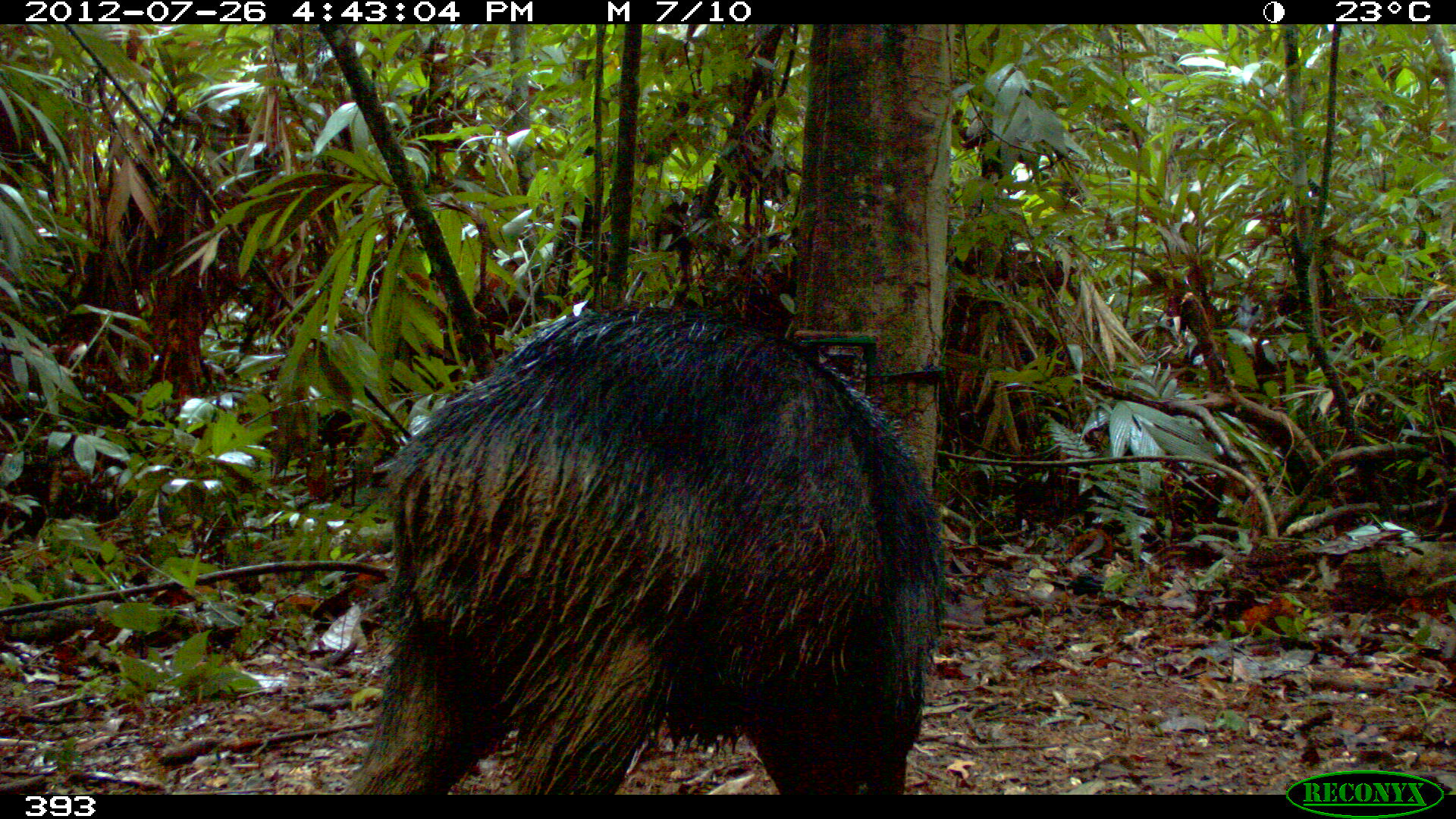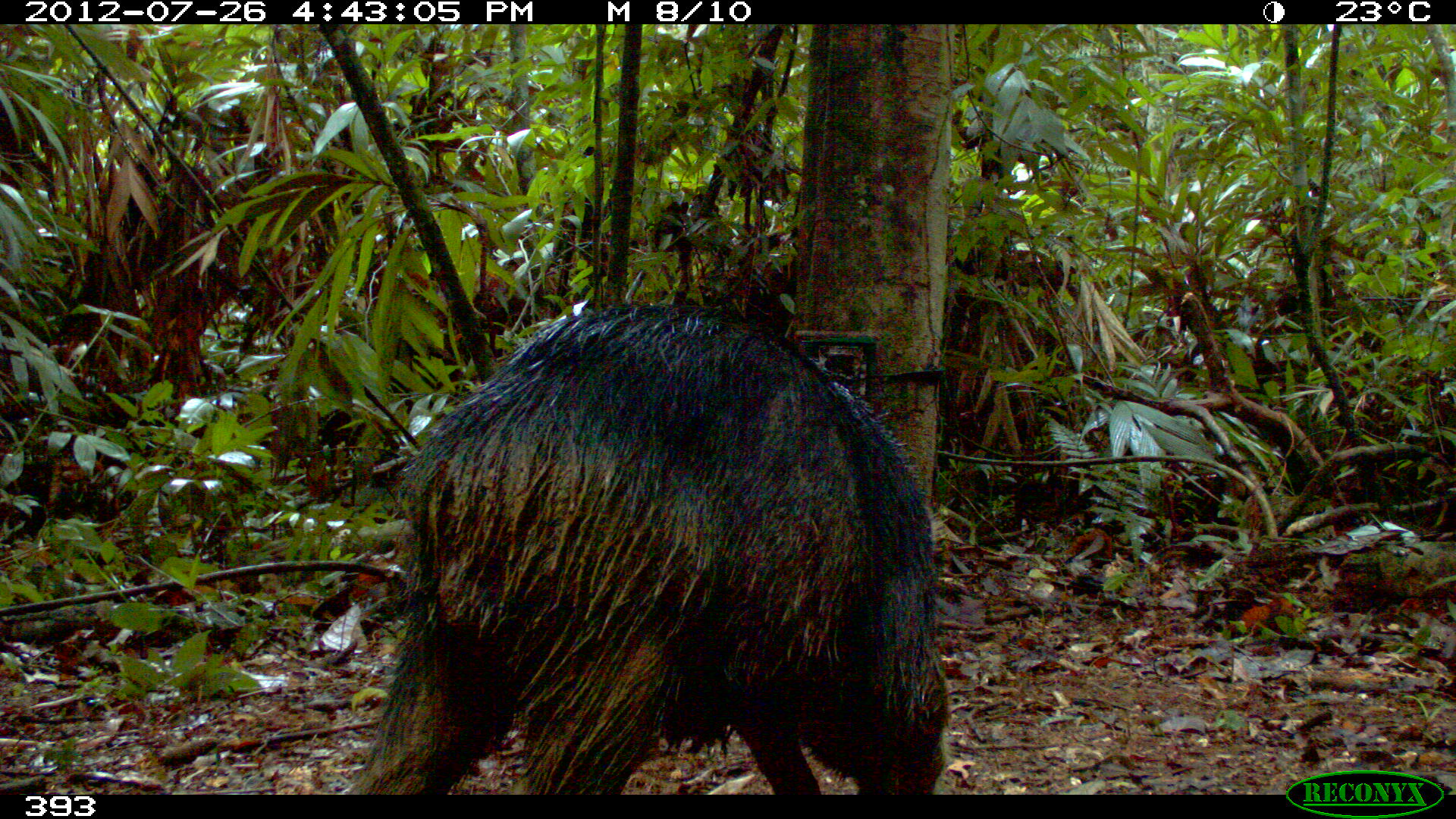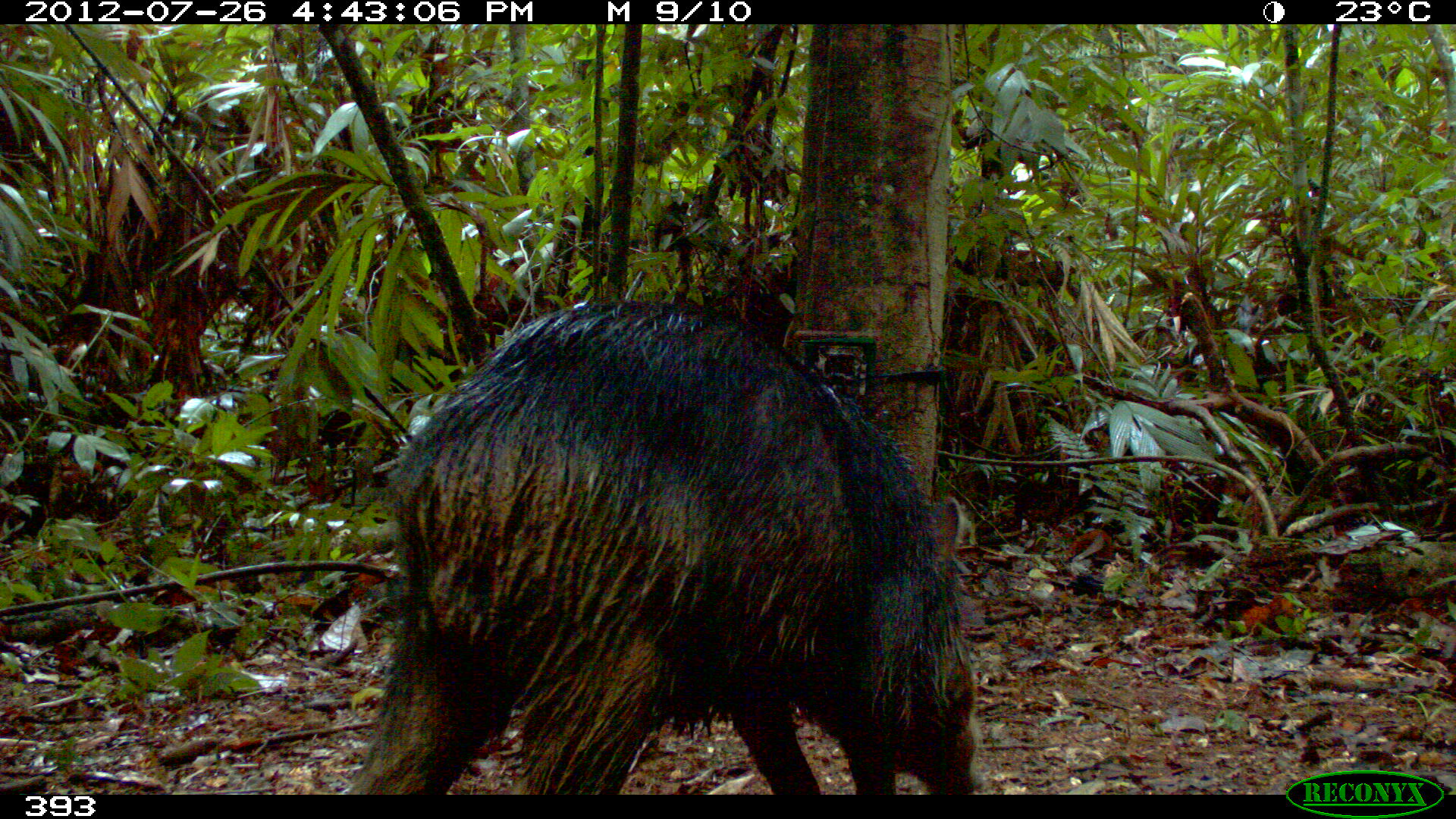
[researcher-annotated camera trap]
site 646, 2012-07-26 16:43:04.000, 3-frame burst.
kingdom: Animalia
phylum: Chordata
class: Mammalia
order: Artiodactyla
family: Tayassuidae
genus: Tayassu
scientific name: Tayassu pecari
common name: white-lipped peccary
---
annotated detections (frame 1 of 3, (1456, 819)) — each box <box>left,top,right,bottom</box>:
tayassu pecari: <box>342,307,952,792</box>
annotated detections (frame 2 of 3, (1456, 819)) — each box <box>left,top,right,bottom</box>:
tayassu pecari: <box>342,303,950,794</box>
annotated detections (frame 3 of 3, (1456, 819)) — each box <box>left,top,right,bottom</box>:
tayassu pecari: <box>343,302,982,794</box>